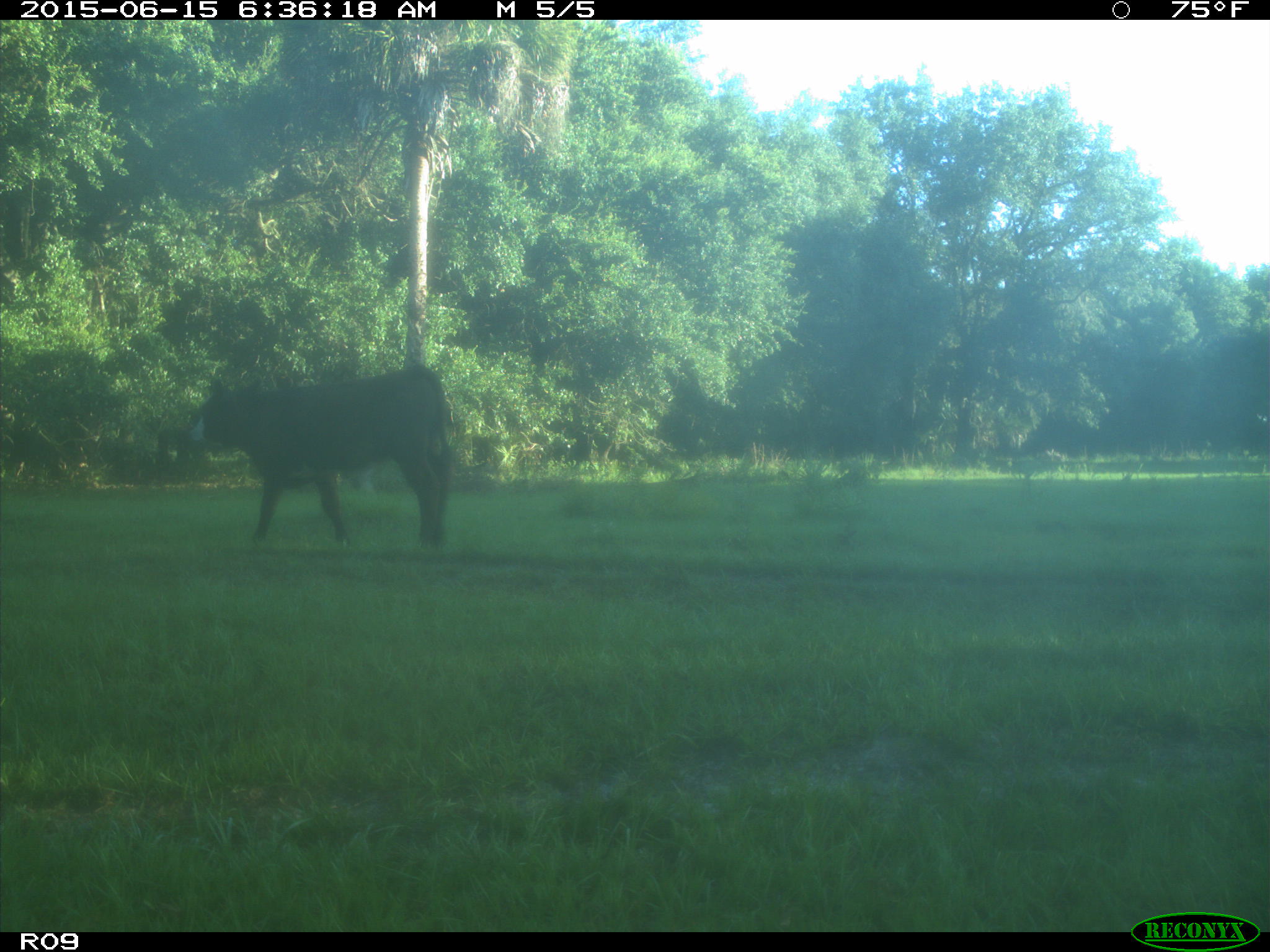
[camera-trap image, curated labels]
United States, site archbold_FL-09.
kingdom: Animalia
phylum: Chordata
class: Mammalia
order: Artiodactyla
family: Bovidae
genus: Bos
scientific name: Bos taurus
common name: domestic cow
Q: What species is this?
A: Bos taurus (domestic cow).